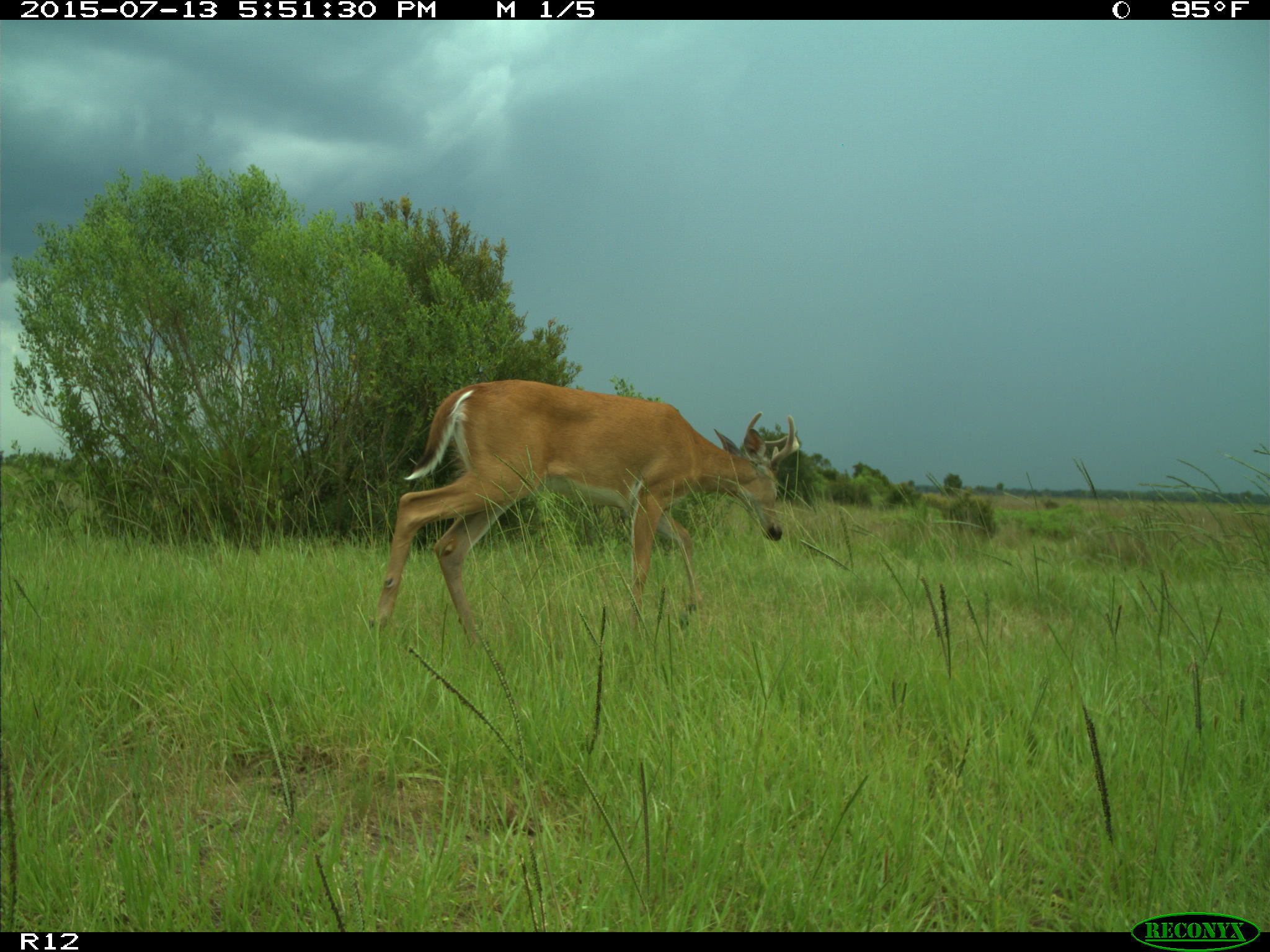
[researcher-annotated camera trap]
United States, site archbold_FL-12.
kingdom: Animalia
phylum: Chordata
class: Mammalia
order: Artiodactyla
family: Cervidae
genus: Odocoileus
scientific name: Odocoileus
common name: deer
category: unidentified deer